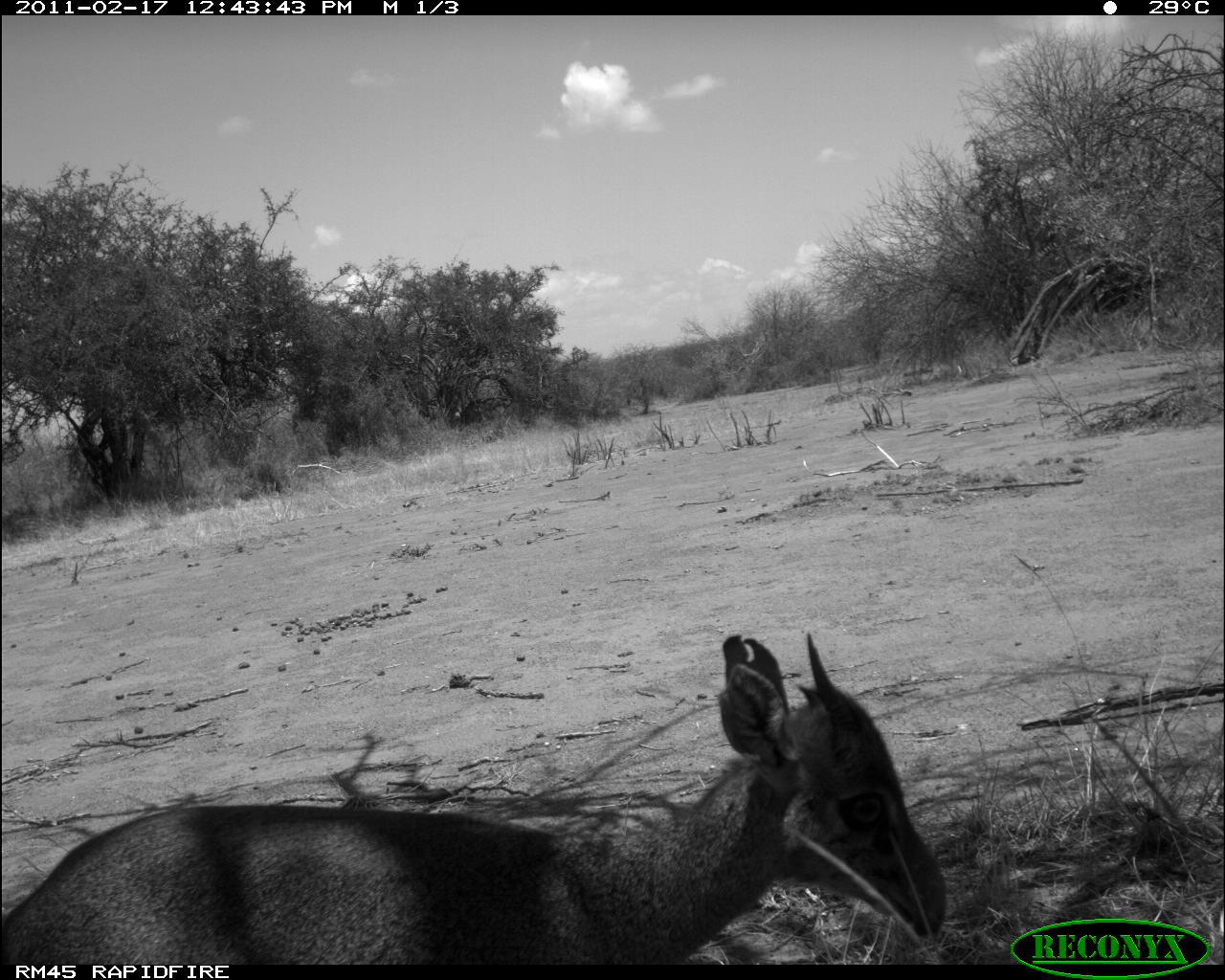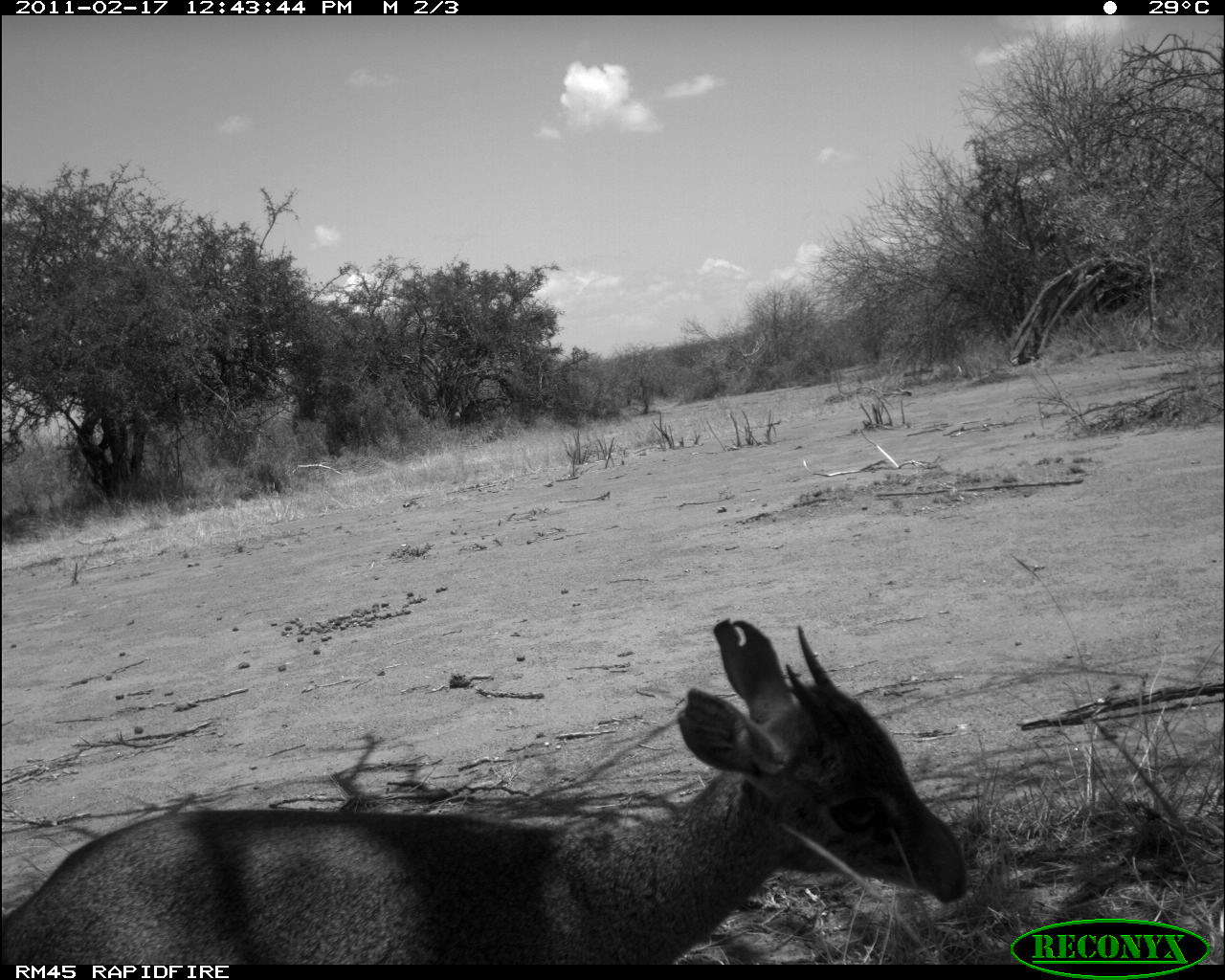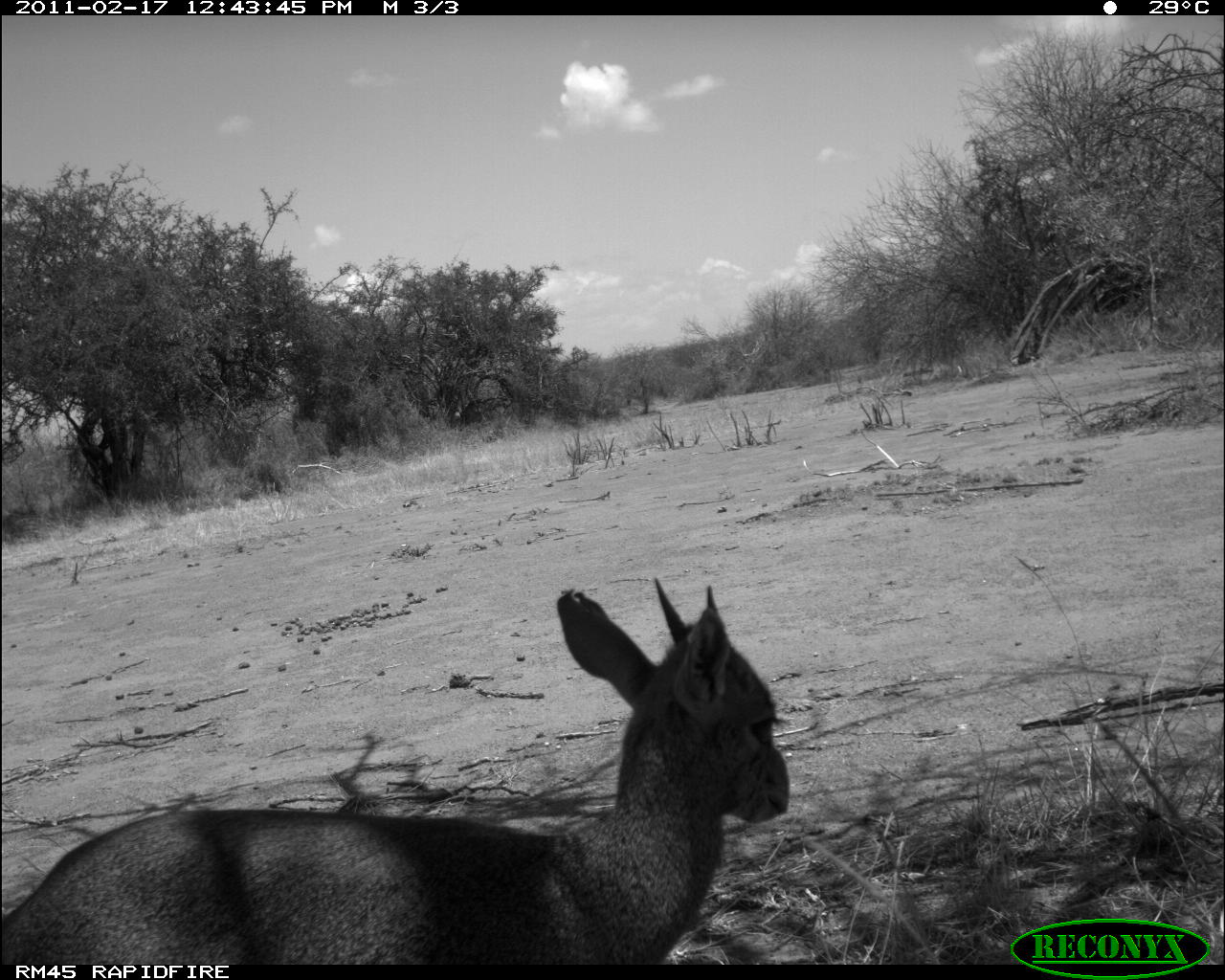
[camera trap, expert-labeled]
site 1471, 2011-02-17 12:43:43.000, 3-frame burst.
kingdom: Animalia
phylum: Chordata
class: Mammalia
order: Artiodactyla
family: Bovidae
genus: Madoqua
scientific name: Madoqua guentheri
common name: günther's dik-dik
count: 1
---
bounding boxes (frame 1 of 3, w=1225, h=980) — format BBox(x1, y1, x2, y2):
madoqua guentheri: BBox(1, 631, 948, 960)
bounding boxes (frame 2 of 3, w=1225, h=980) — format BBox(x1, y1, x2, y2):
madoqua guentheri: BBox(1, 615, 967, 964)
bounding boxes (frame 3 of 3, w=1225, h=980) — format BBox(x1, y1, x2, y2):
madoqua guentheri: BBox(0, 572, 789, 962)